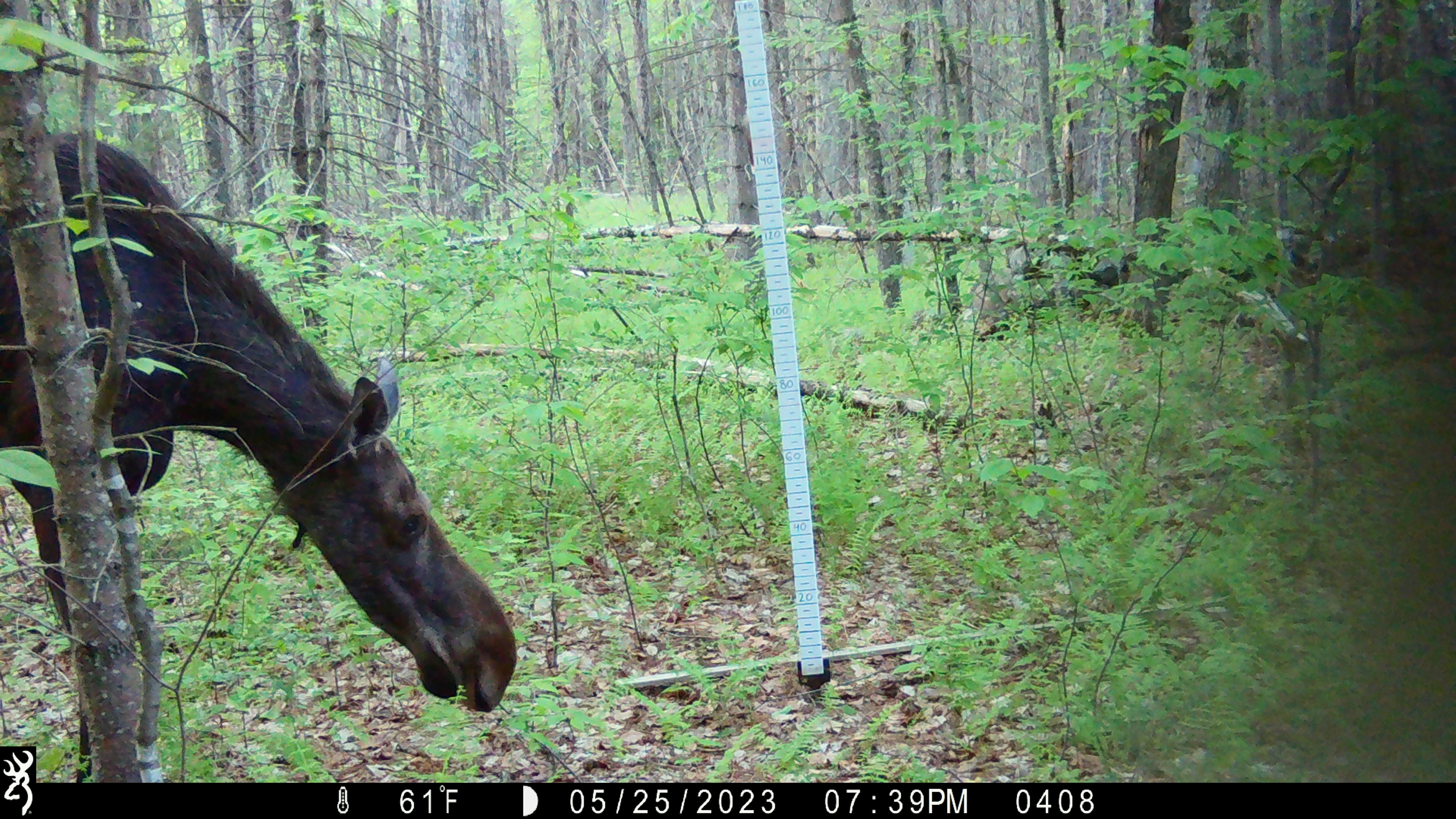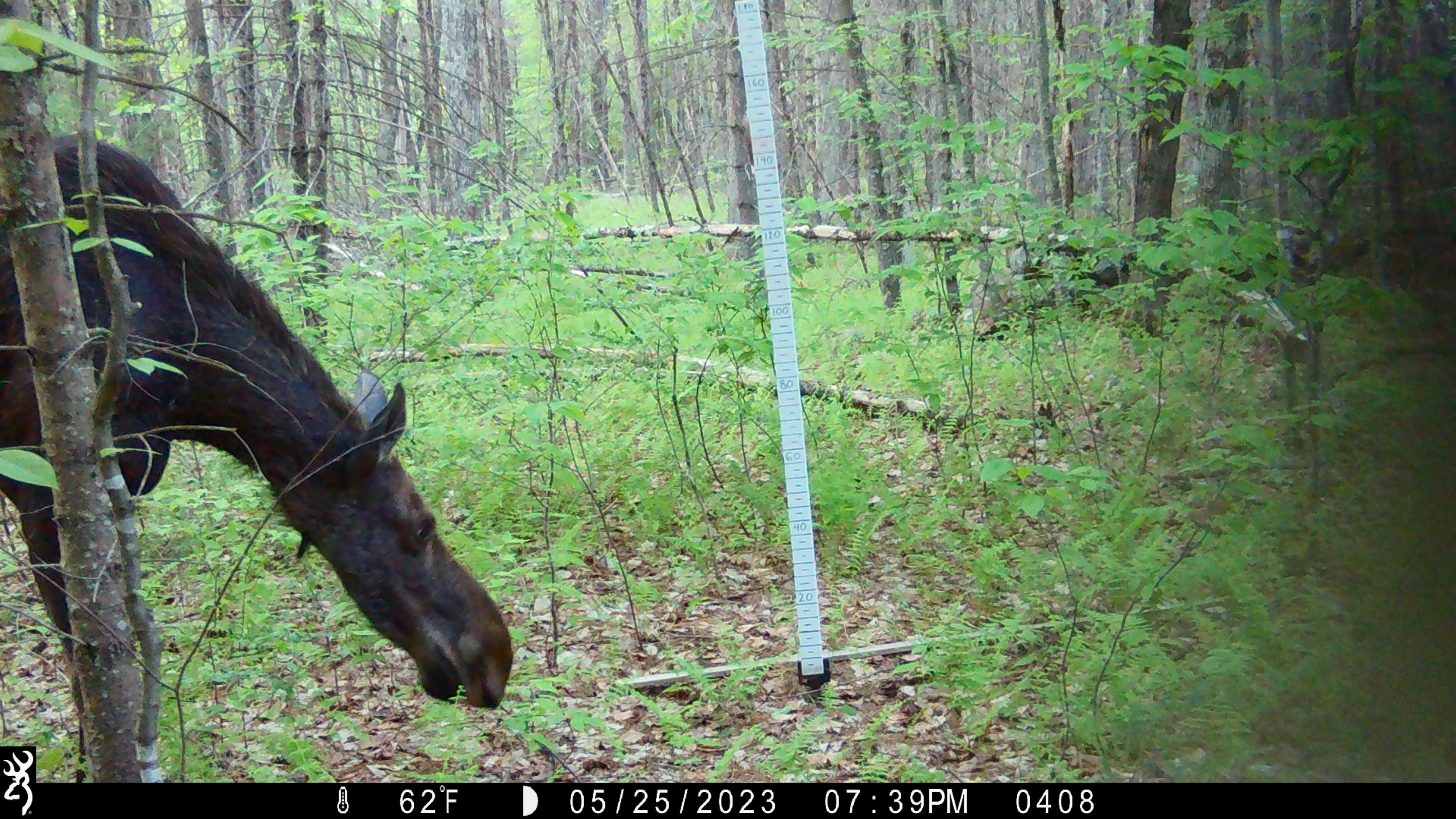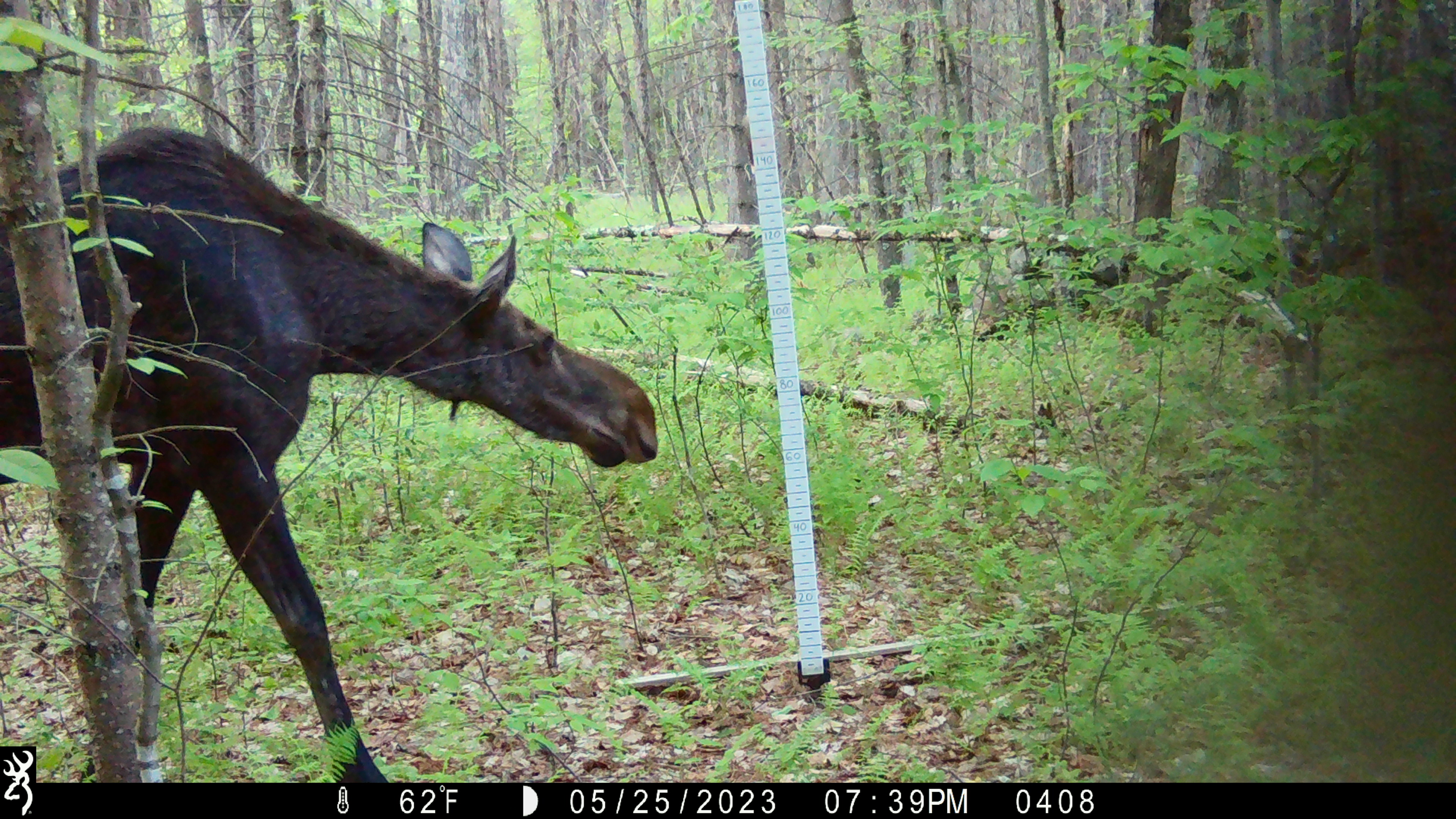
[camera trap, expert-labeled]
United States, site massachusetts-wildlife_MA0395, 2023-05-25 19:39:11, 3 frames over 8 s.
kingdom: Animalia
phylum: Chordata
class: Mammalia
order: Artiodactyla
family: Cervidae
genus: Alces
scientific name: Alces alces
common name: moose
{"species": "moose (Alces alces)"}